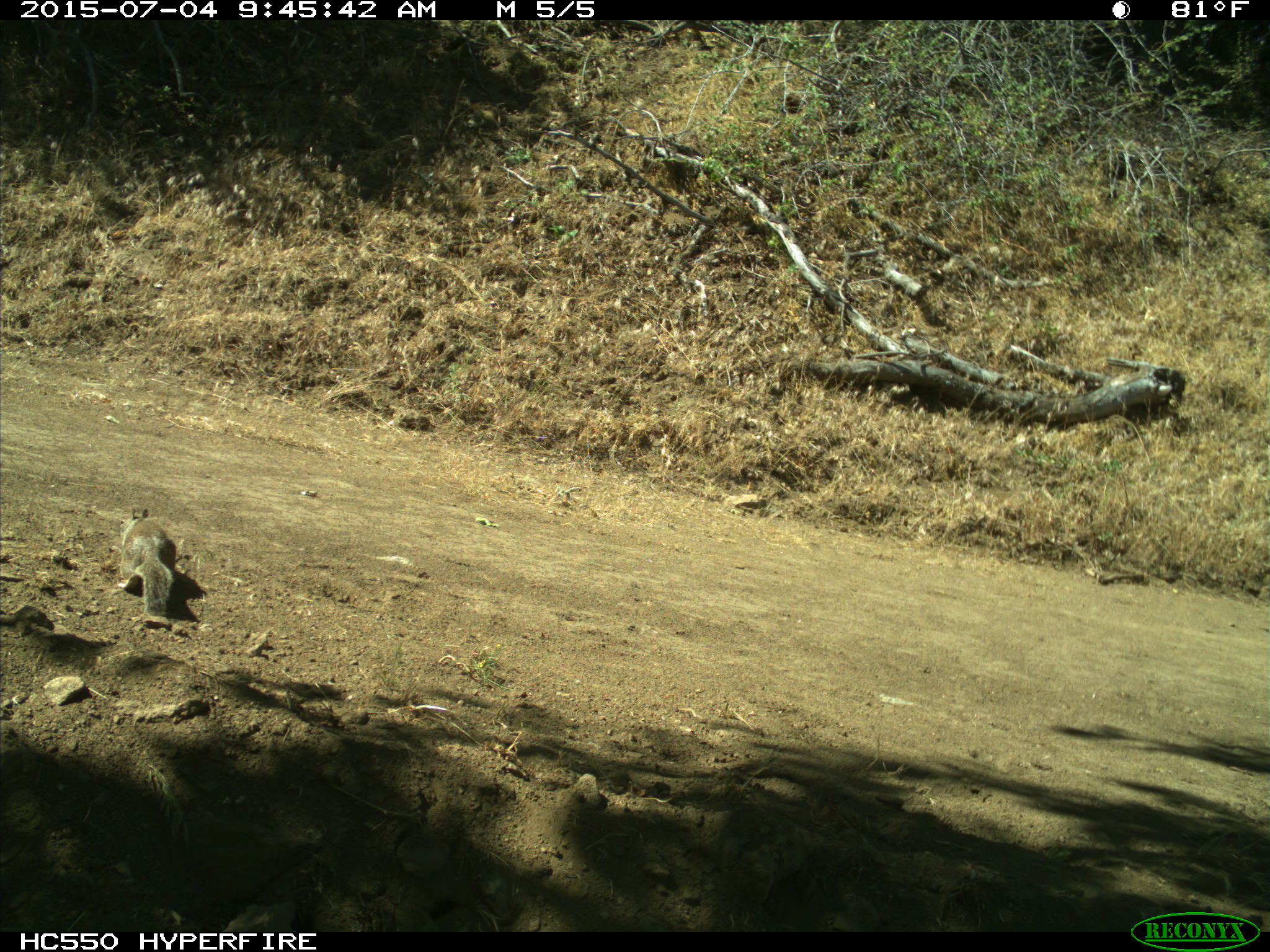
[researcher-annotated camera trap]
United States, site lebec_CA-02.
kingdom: Animalia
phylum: Chordata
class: Mammalia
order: Rodentia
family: Sciuridae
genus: Otospermophilus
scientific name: Otospermophilus beecheyi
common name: california ground squirrel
Otospermophilus beecheyi (california ground squirrel).